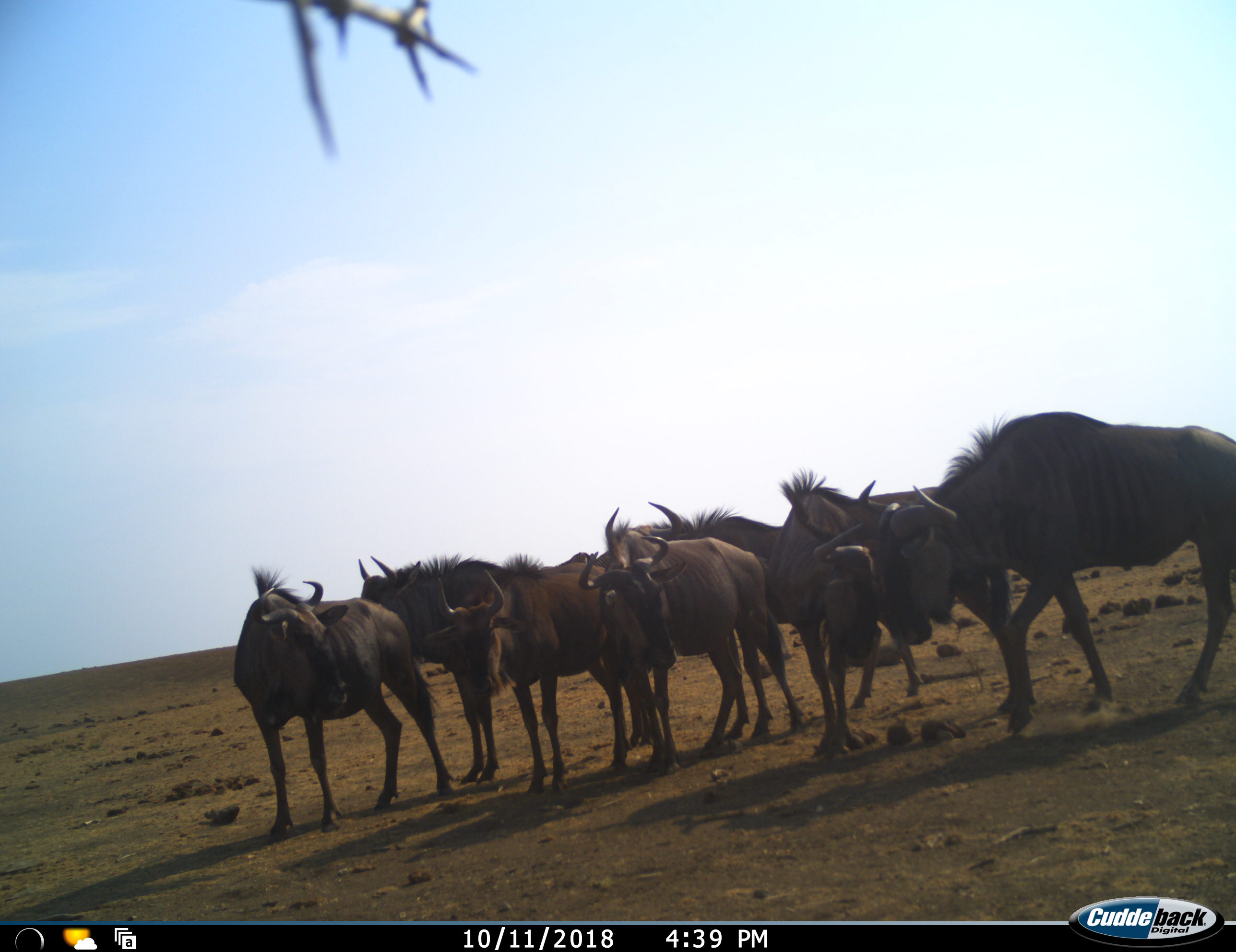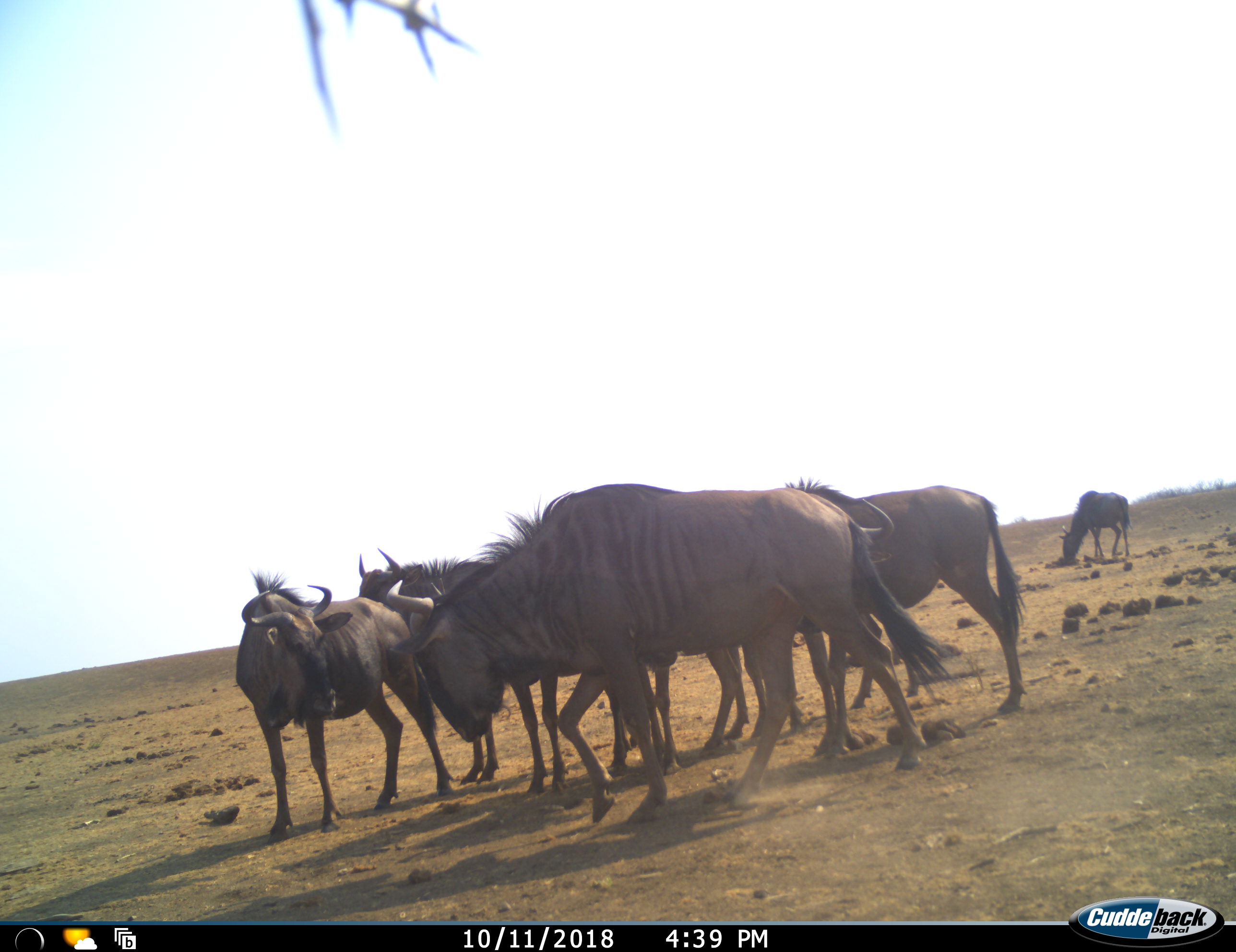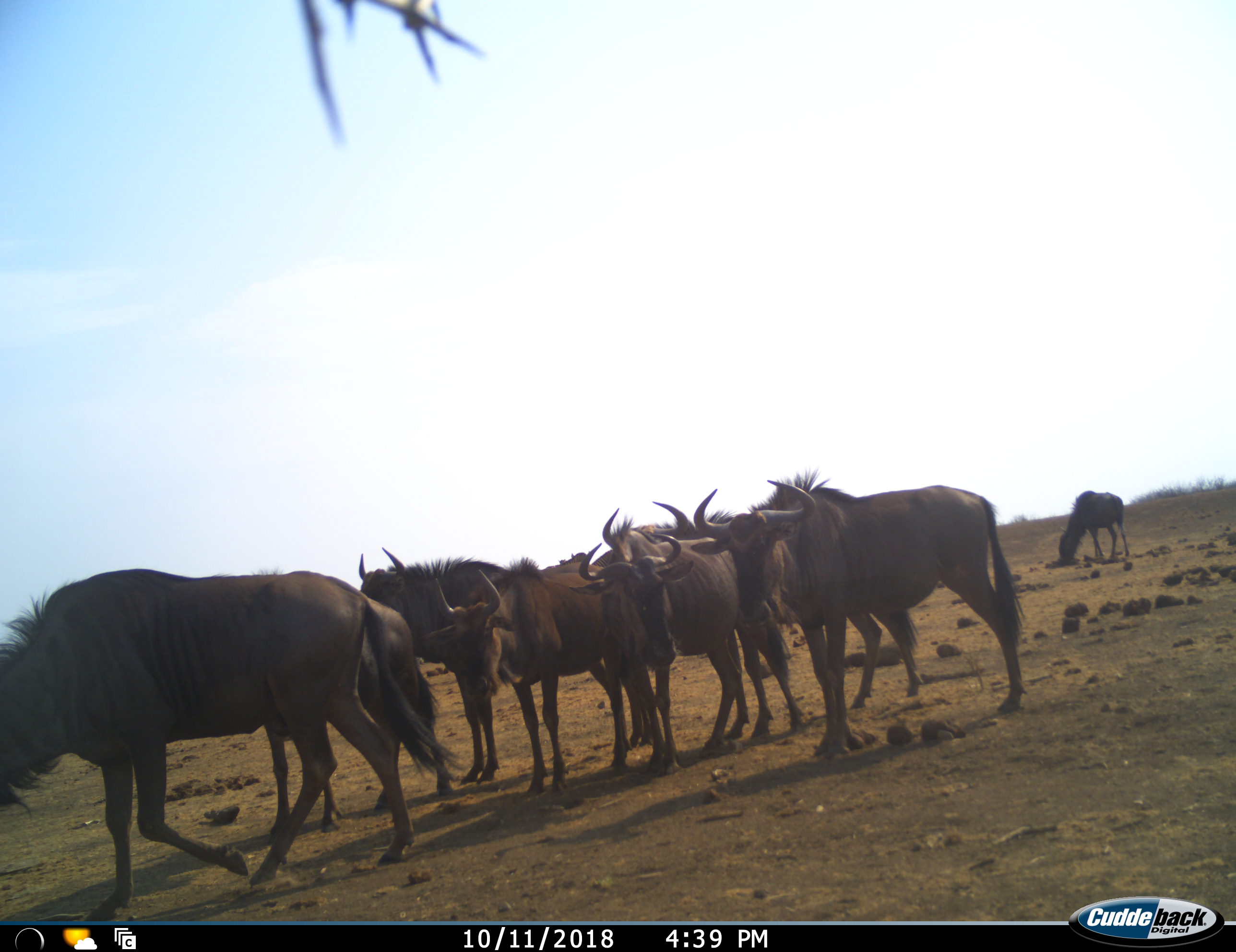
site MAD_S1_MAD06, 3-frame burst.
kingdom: Animalia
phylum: Chordata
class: Mammalia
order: Artiodactyla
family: Bovidae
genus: Connochaetes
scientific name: Connochaetes taurinus taurinus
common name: blue wildebeest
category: wildebeestblue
Wildebeestblue (blue wildebeest) (Connochaetes taurinus taurinus), count 10. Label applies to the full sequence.